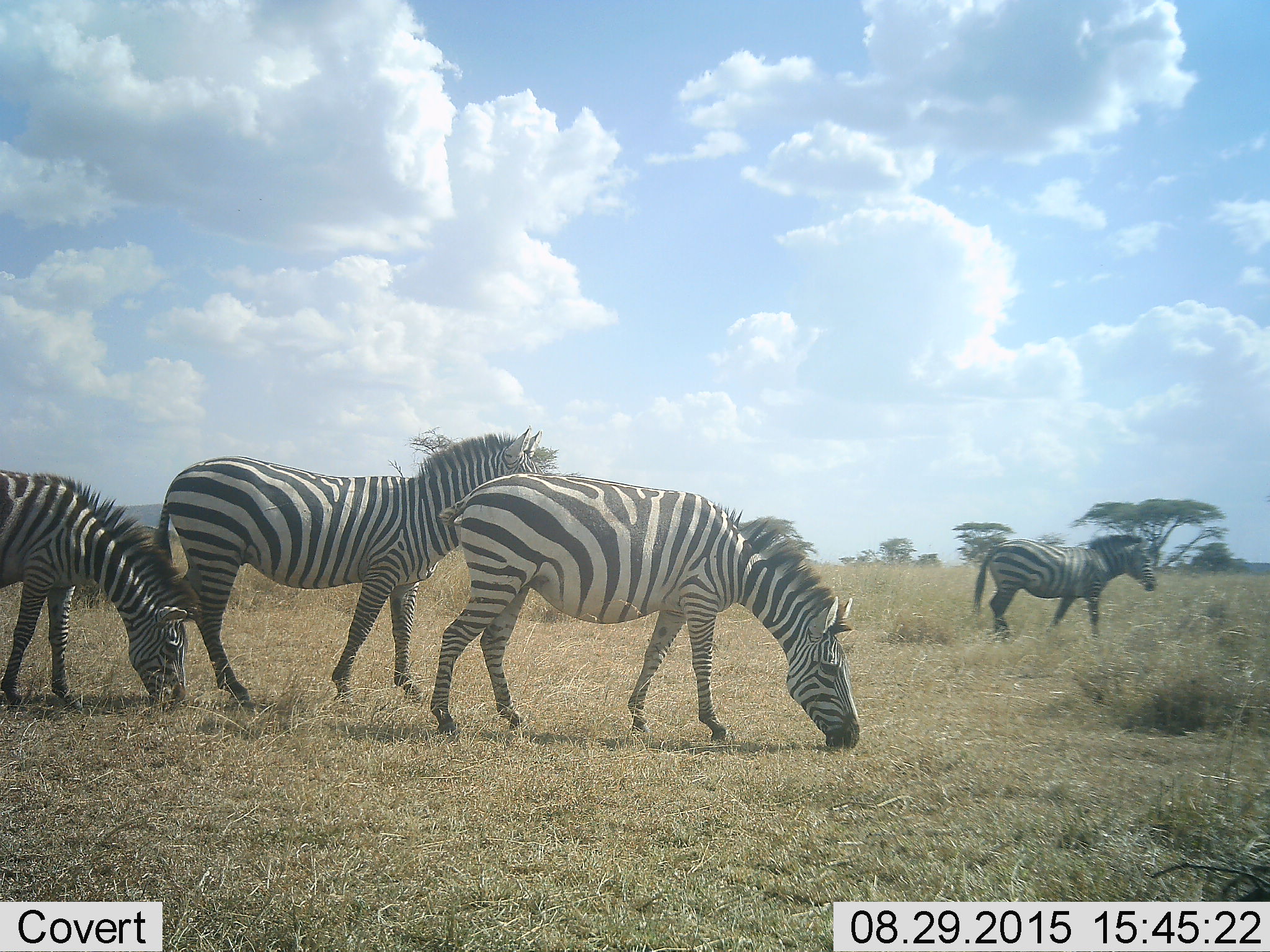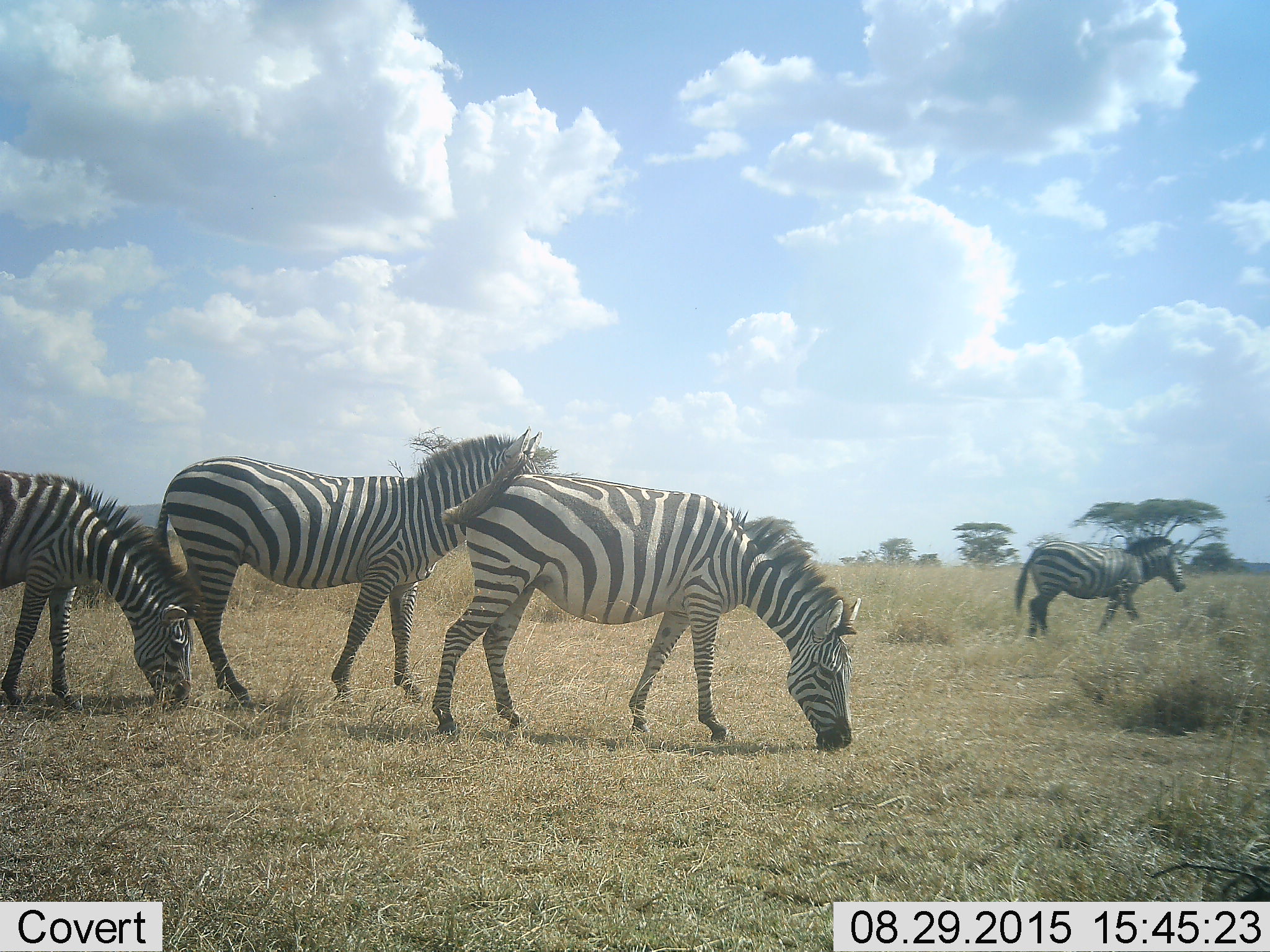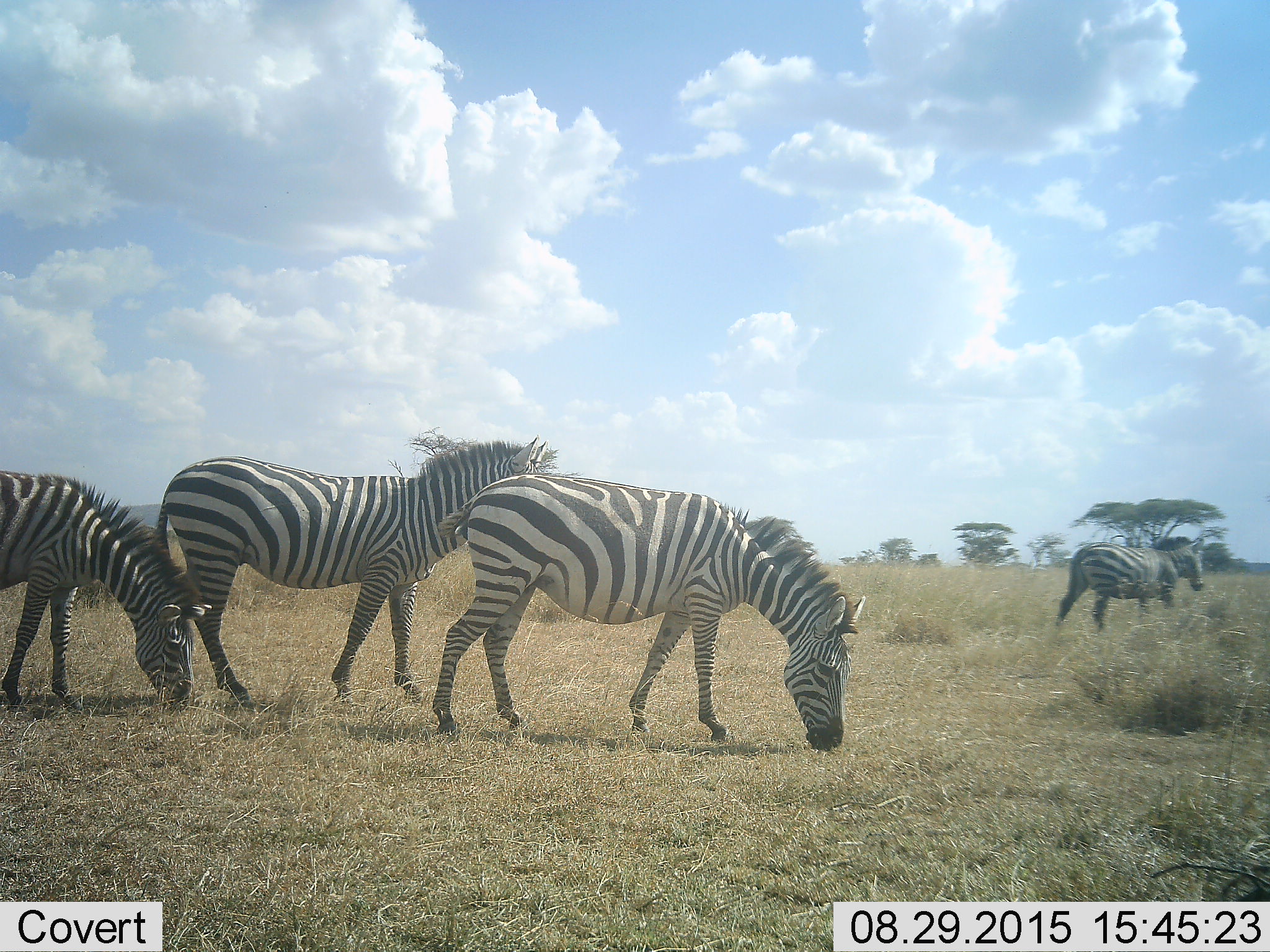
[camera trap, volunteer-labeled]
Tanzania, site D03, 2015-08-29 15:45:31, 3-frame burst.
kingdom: Animalia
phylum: Chordata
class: Mammalia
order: Perissodactyla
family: Equidae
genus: Equus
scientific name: Equus quagga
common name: plains zebra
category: zebra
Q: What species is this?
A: Zebra (plains zebra) (Equus quagga).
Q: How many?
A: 4.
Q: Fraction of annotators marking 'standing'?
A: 44%.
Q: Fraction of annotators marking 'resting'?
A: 0%.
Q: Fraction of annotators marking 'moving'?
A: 88%.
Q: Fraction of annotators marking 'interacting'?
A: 0%.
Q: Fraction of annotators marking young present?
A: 6%.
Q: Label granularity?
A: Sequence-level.